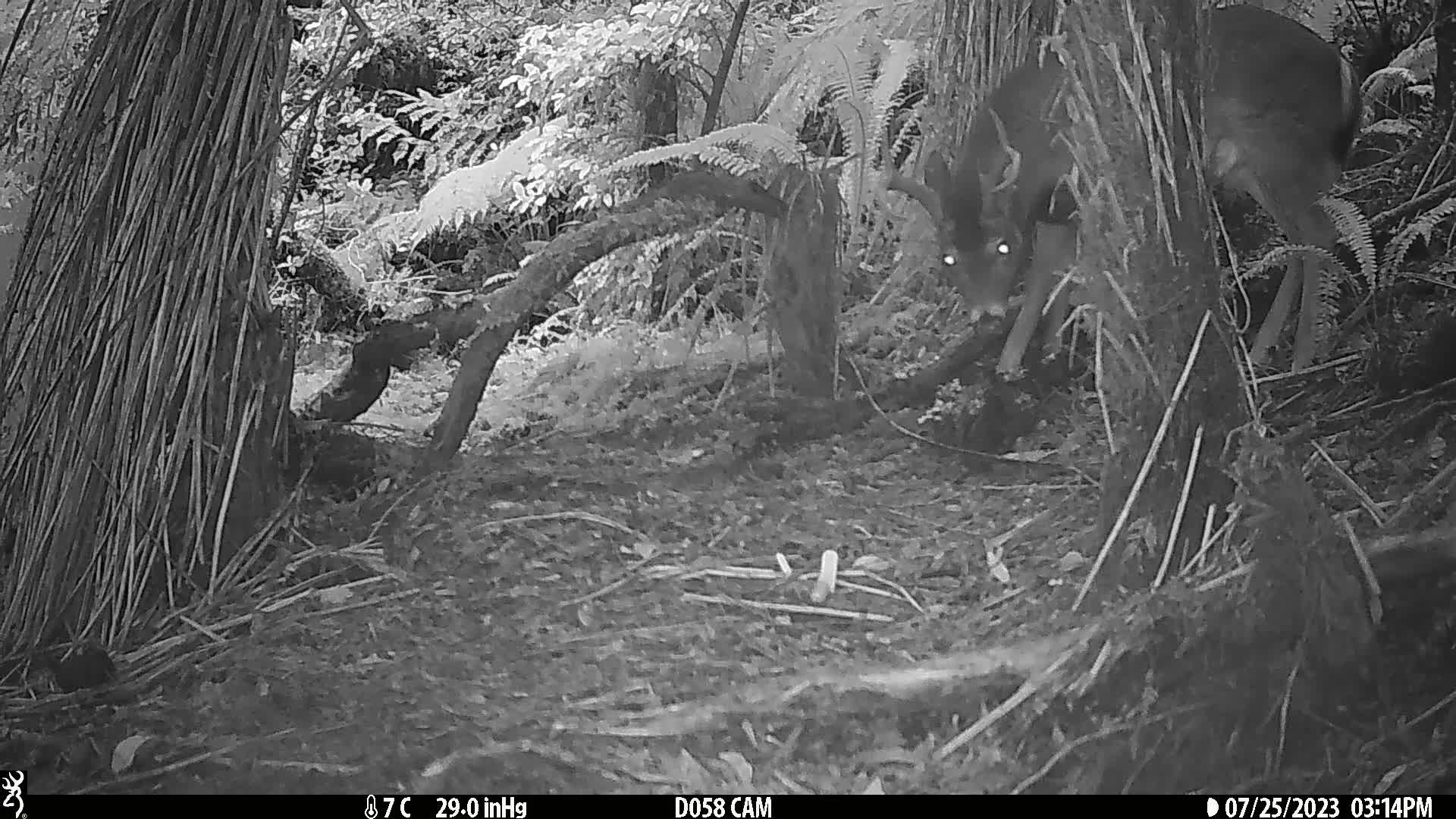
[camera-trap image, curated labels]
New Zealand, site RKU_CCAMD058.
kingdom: Animalia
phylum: Chordata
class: Mammalia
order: Artiodactyla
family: Cervidae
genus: Odocoileus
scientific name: Odocoileus virginianus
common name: white-tailed deer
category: white tailed deer